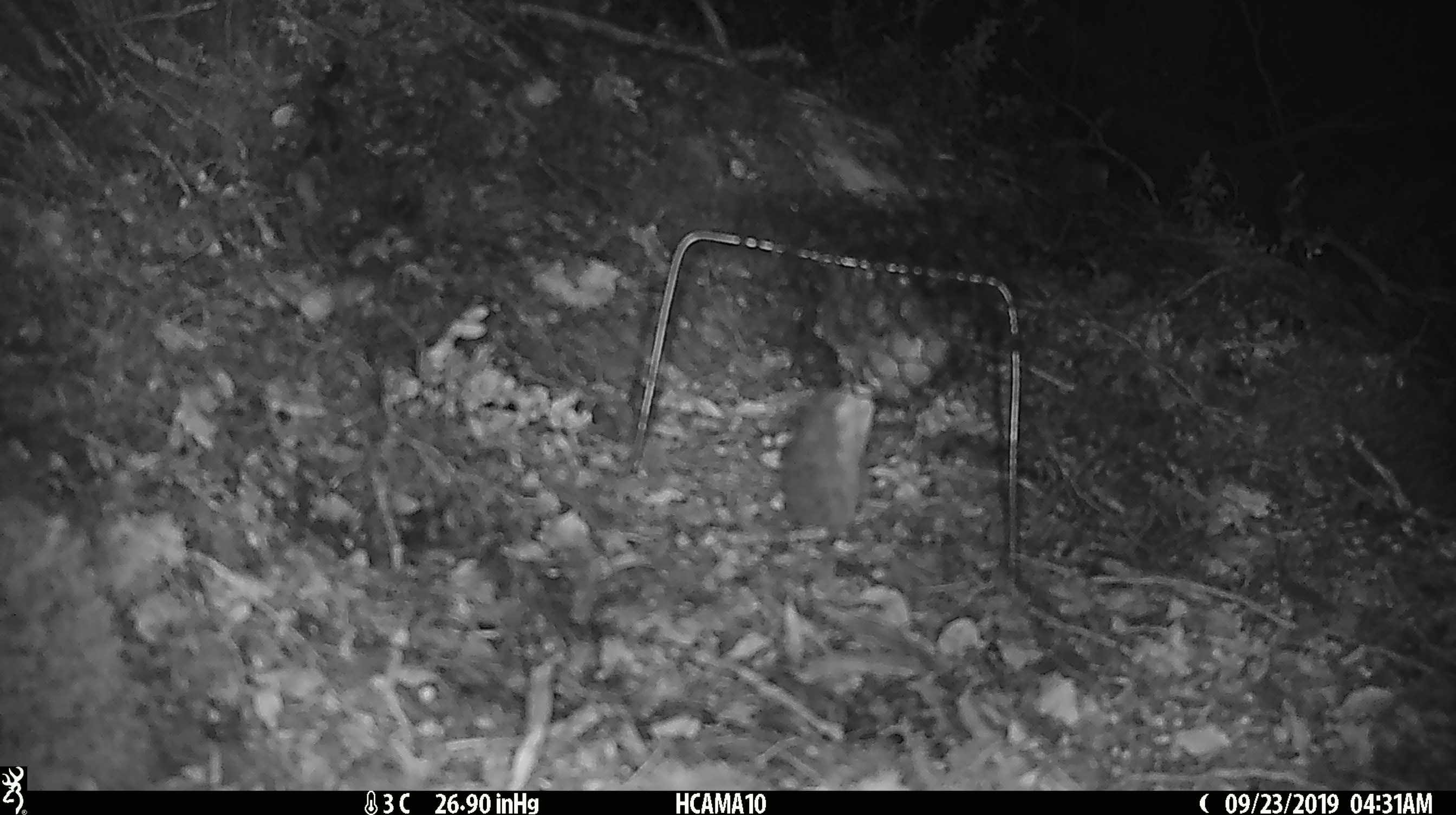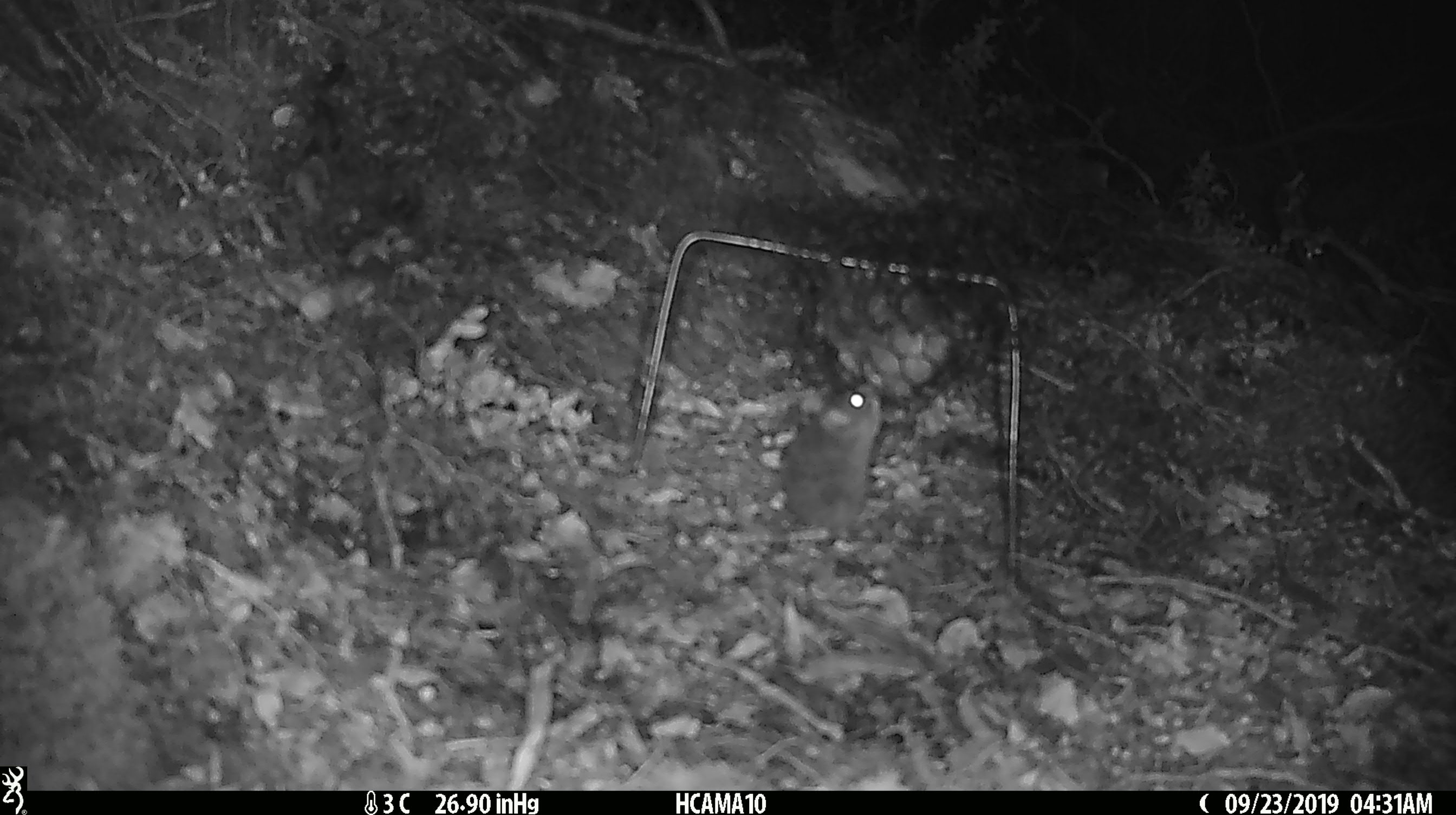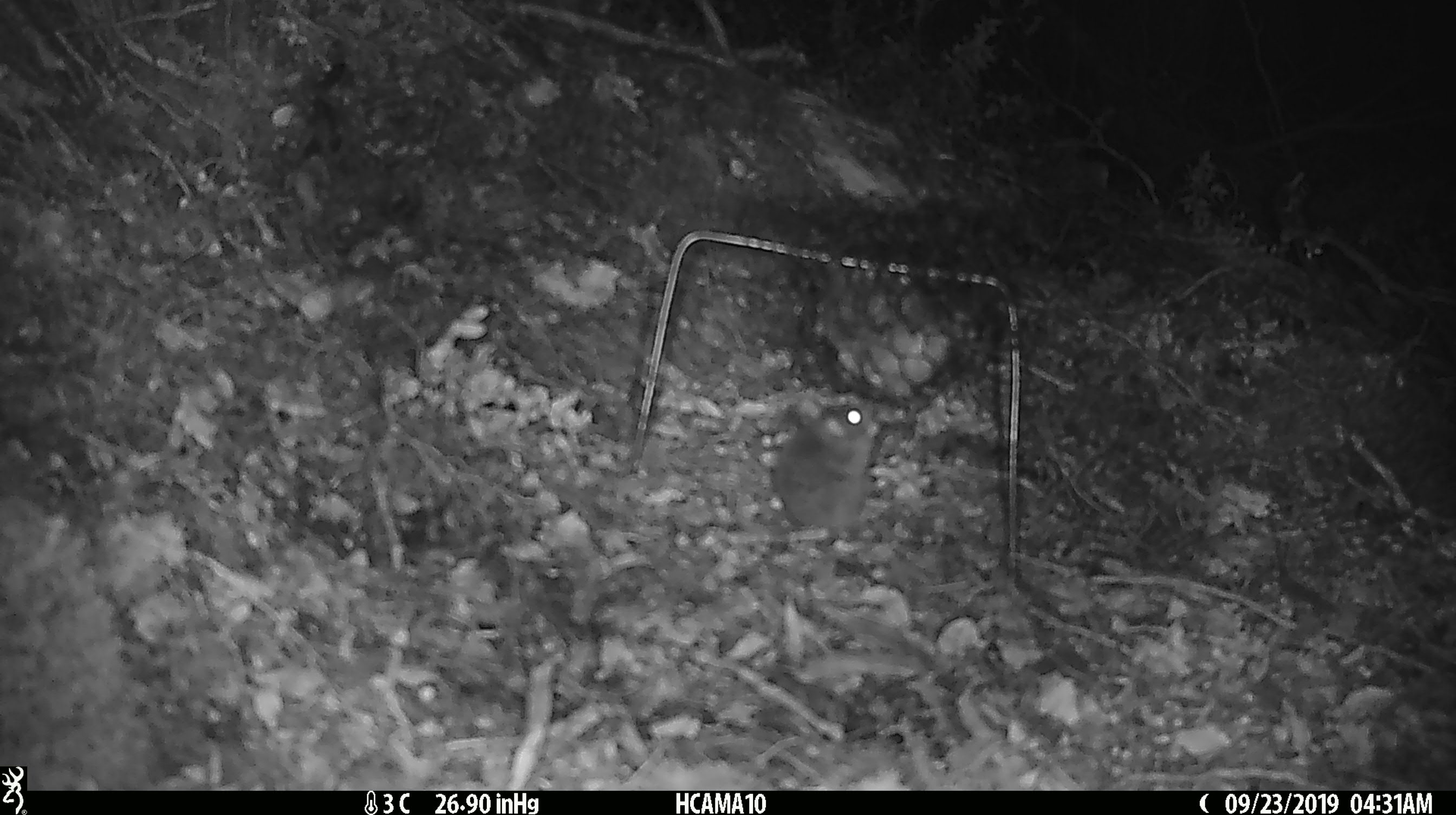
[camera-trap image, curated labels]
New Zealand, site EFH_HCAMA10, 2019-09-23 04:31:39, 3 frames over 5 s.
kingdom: Animalia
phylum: Chordata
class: Mammalia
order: Rodentia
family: Muridae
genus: Mus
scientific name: Mus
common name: mouse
Mouse (Mus).